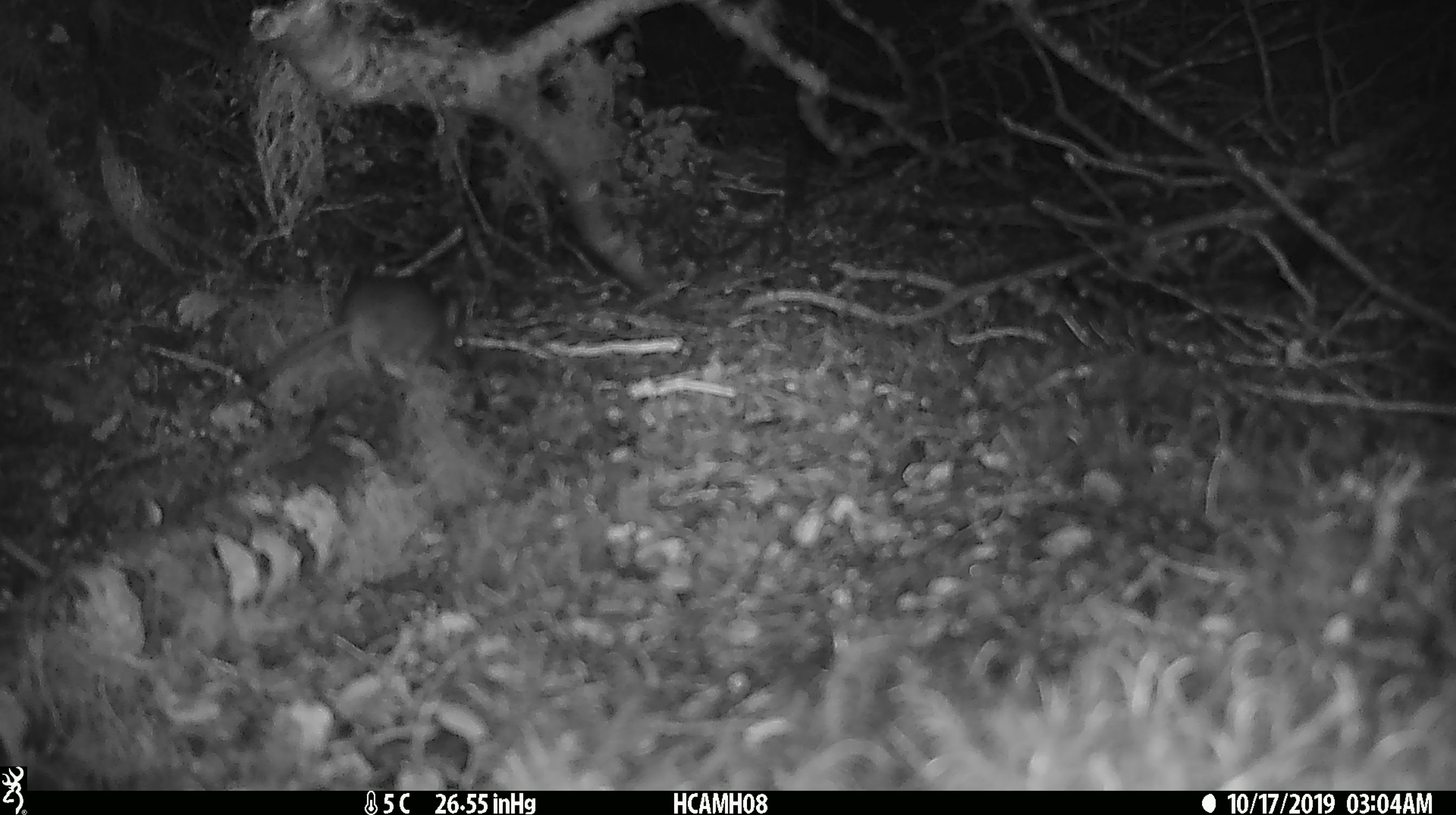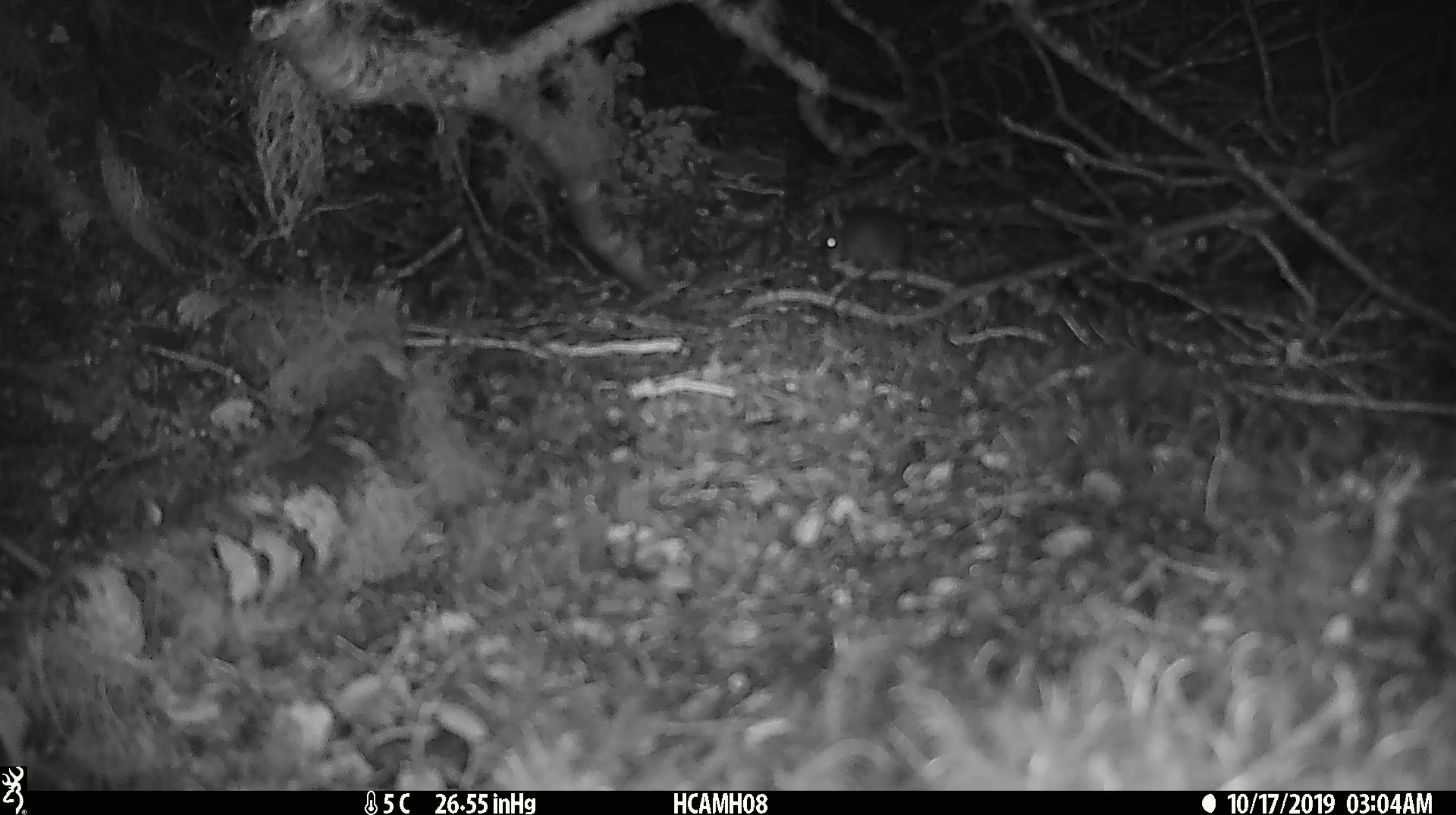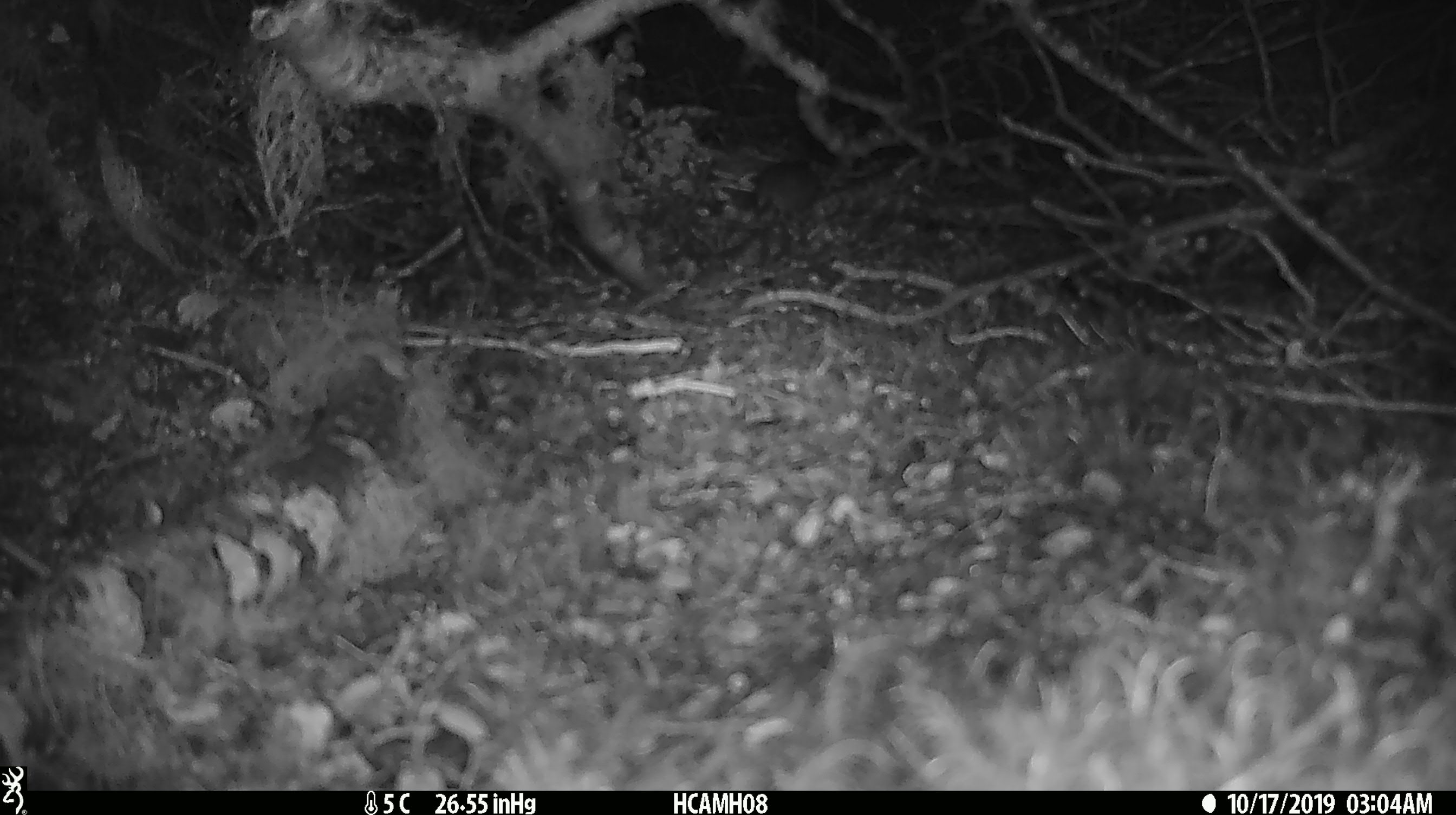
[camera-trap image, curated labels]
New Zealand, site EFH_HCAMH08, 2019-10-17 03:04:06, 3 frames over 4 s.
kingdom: Animalia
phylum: Chordata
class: Mammalia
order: Rodentia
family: Muridae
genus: Mus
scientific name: Mus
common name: mouse